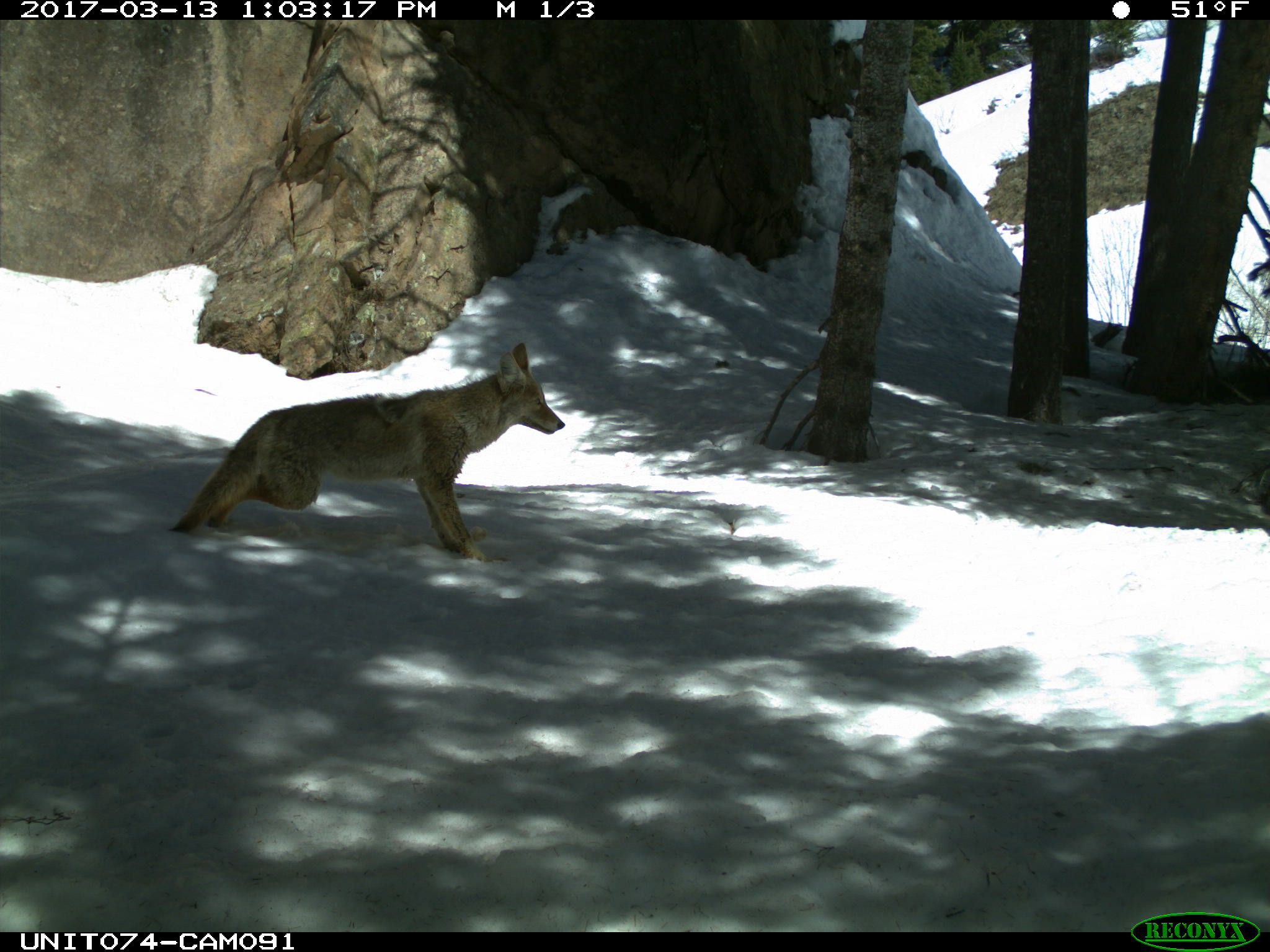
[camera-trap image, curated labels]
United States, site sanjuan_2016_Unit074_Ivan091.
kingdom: Animalia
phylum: Chordata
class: Mammalia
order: Carnivora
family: Canidae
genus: Canis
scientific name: Canis latrans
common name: coyote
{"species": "Canis latrans (coyote)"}